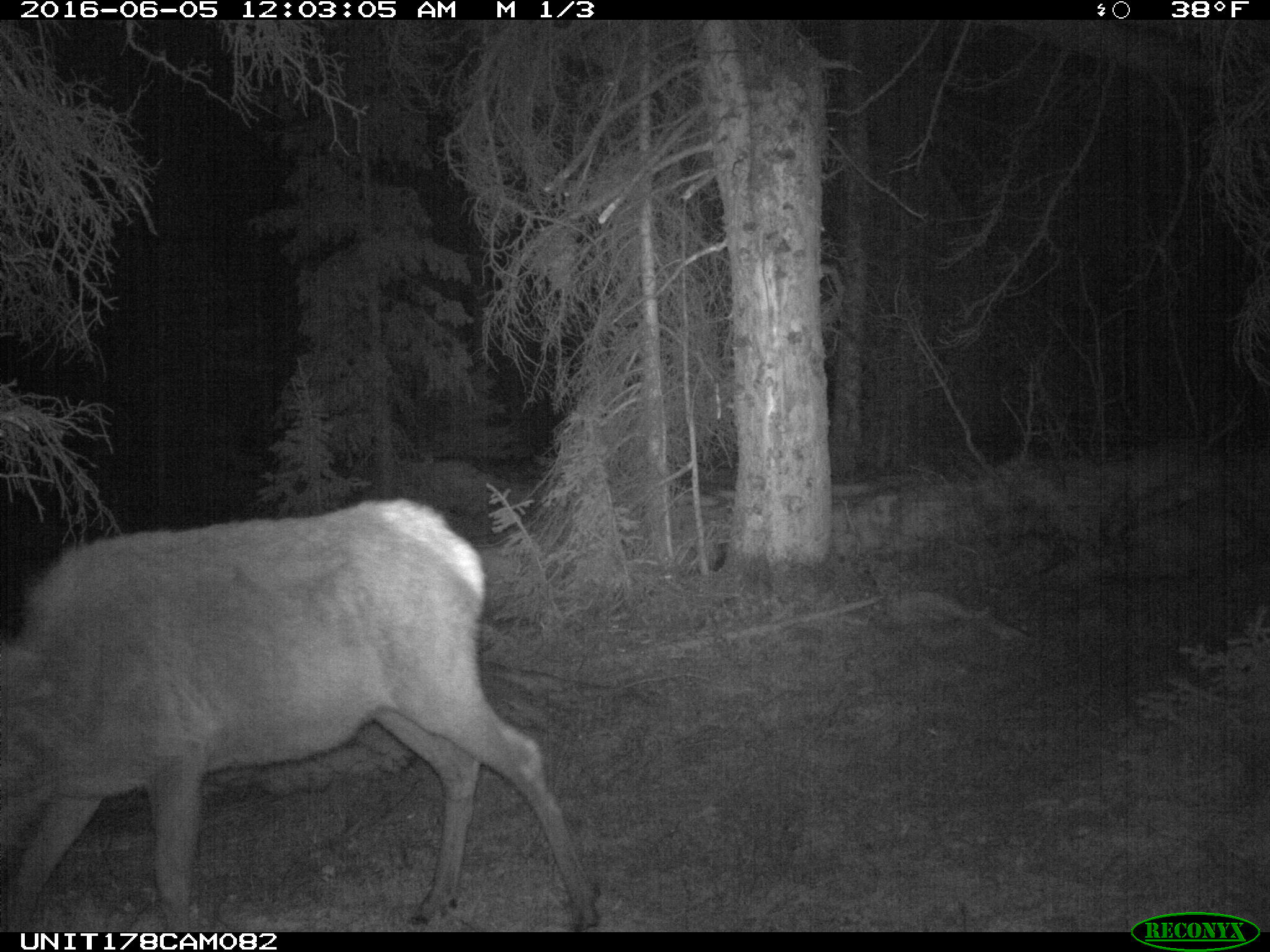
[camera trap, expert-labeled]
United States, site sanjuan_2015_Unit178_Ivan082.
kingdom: Animalia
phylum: Chordata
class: Mammalia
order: Artiodactyla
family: Cervidae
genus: Cervus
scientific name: Cervus elaphus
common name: red deer